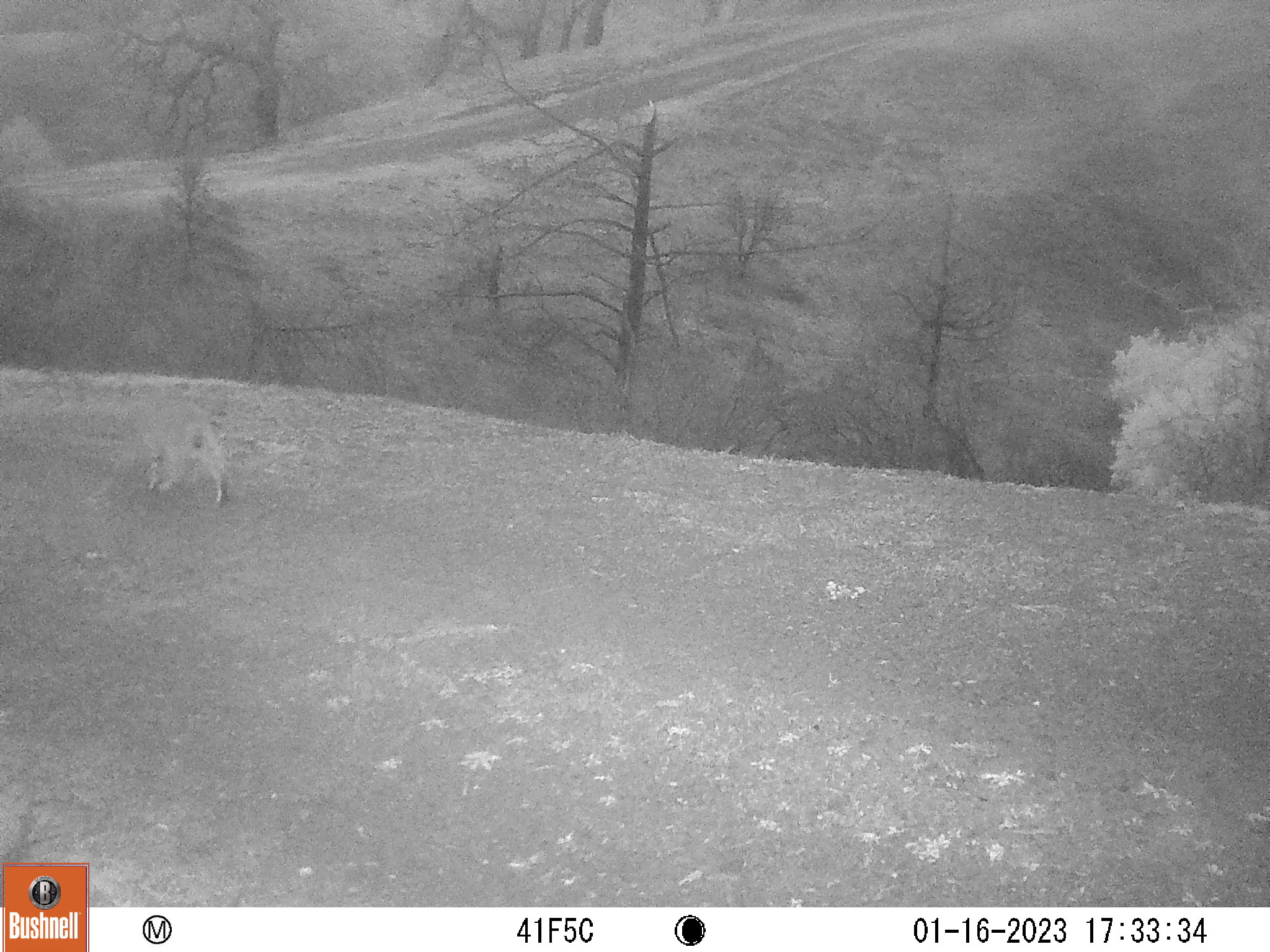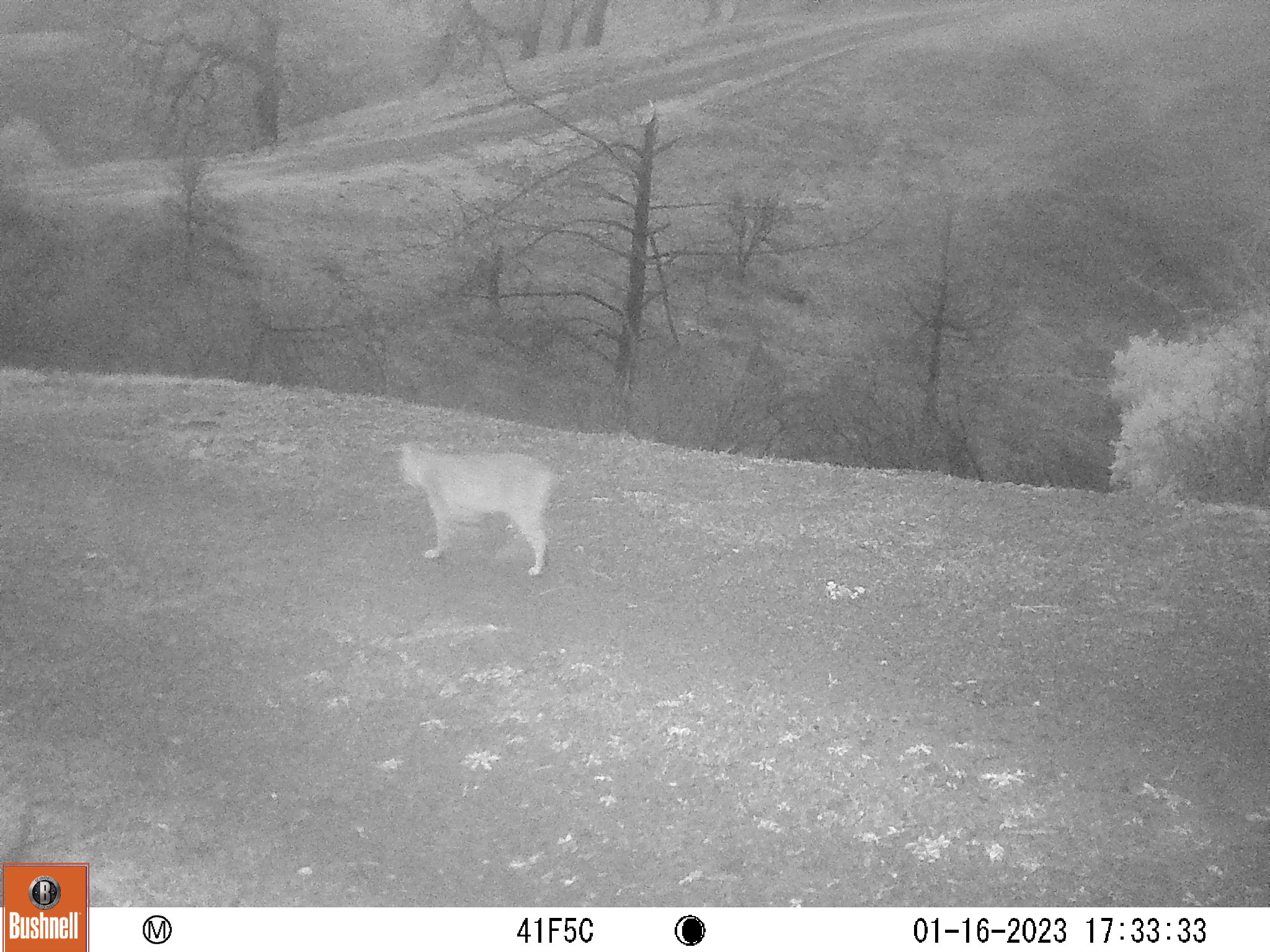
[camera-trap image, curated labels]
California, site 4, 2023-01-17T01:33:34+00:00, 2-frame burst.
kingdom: Animalia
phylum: Chordata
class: Mammalia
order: Carnivora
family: Felidae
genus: Lynx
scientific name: Lynx rufus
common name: bobcat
Bobcat (Lynx rufus).